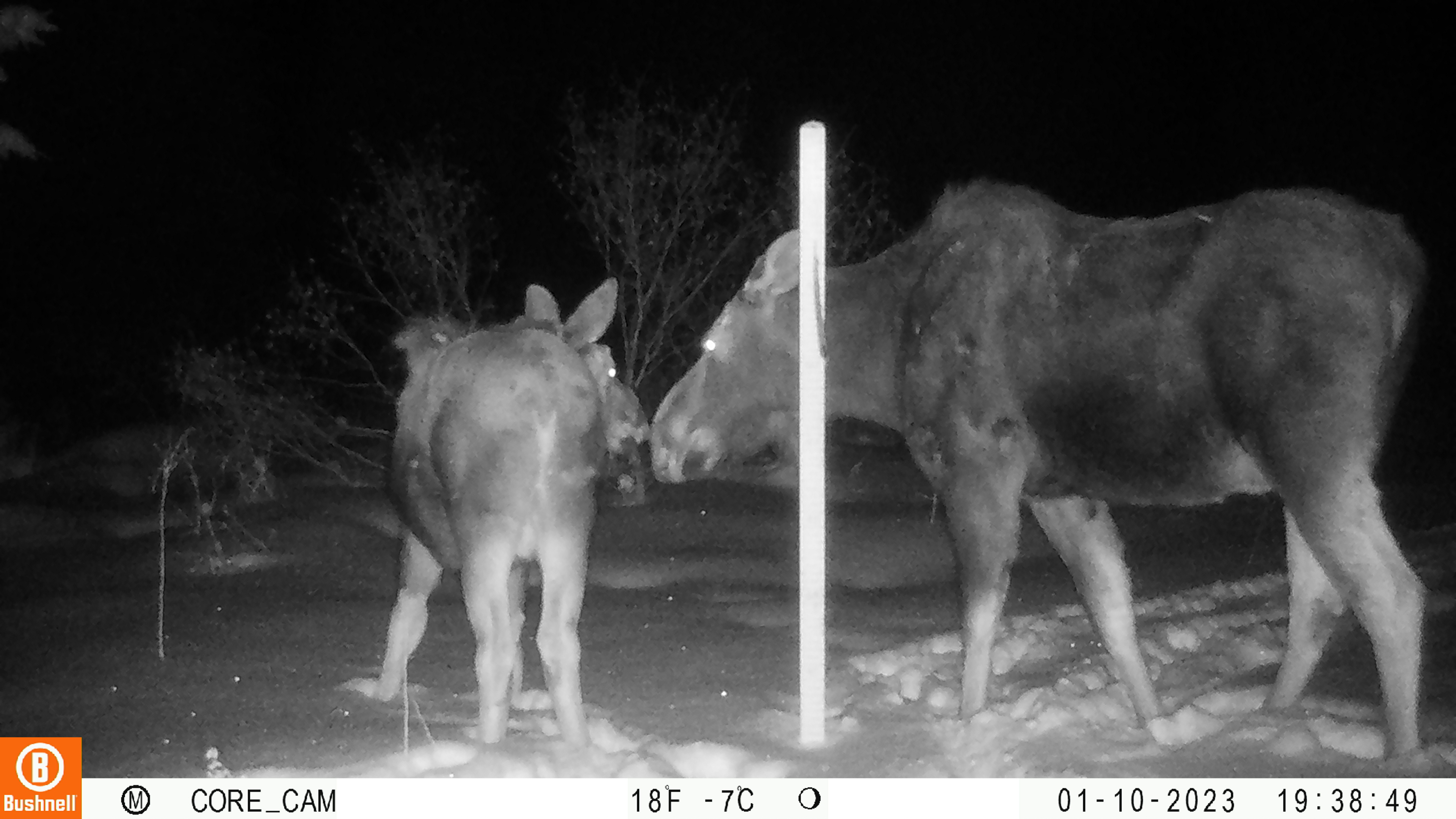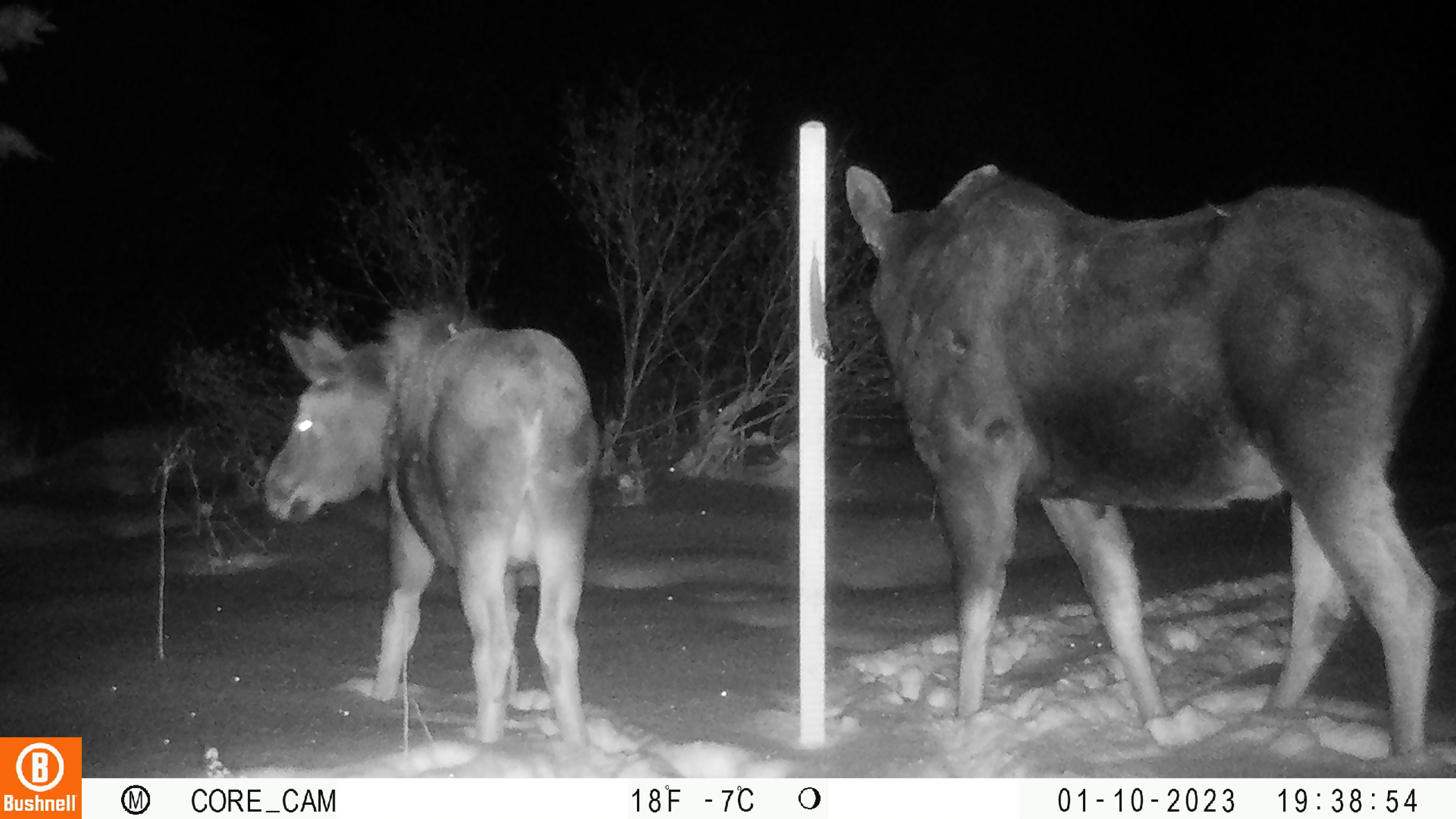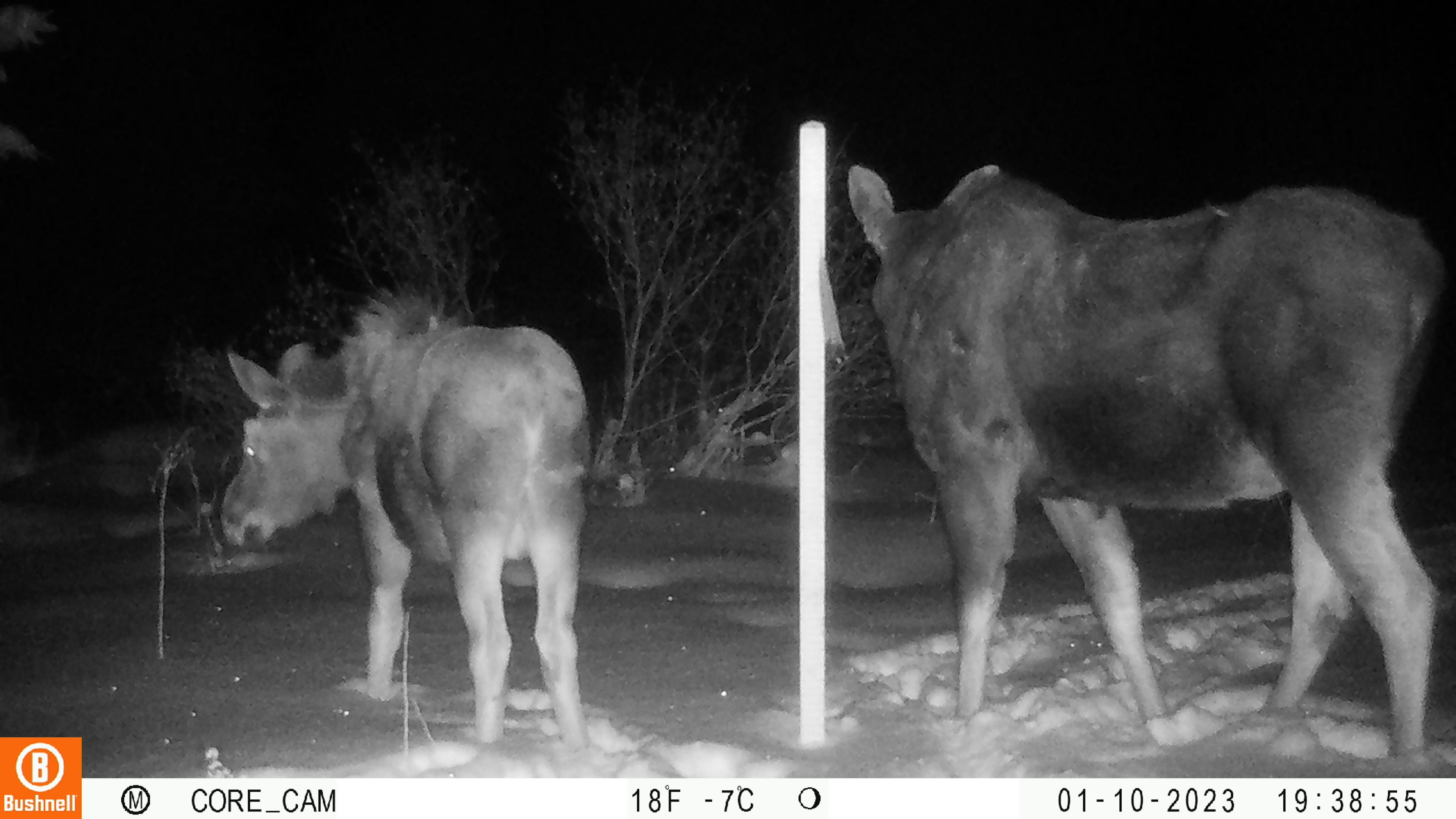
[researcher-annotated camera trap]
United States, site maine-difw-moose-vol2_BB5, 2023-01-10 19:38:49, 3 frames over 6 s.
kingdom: Animalia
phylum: Chordata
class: Mammalia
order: Artiodactyla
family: Cervidae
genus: Alces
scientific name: Alces alces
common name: moose